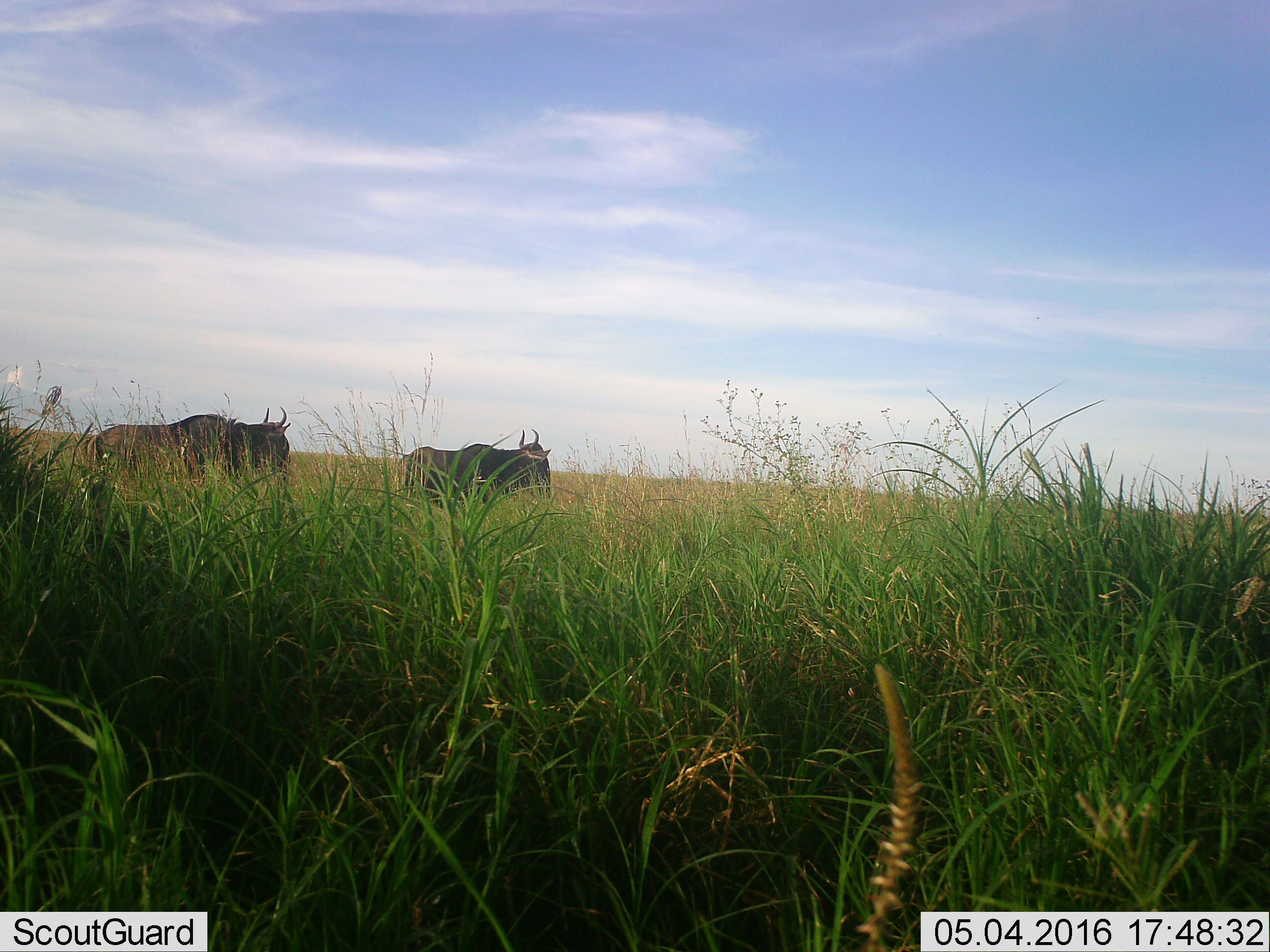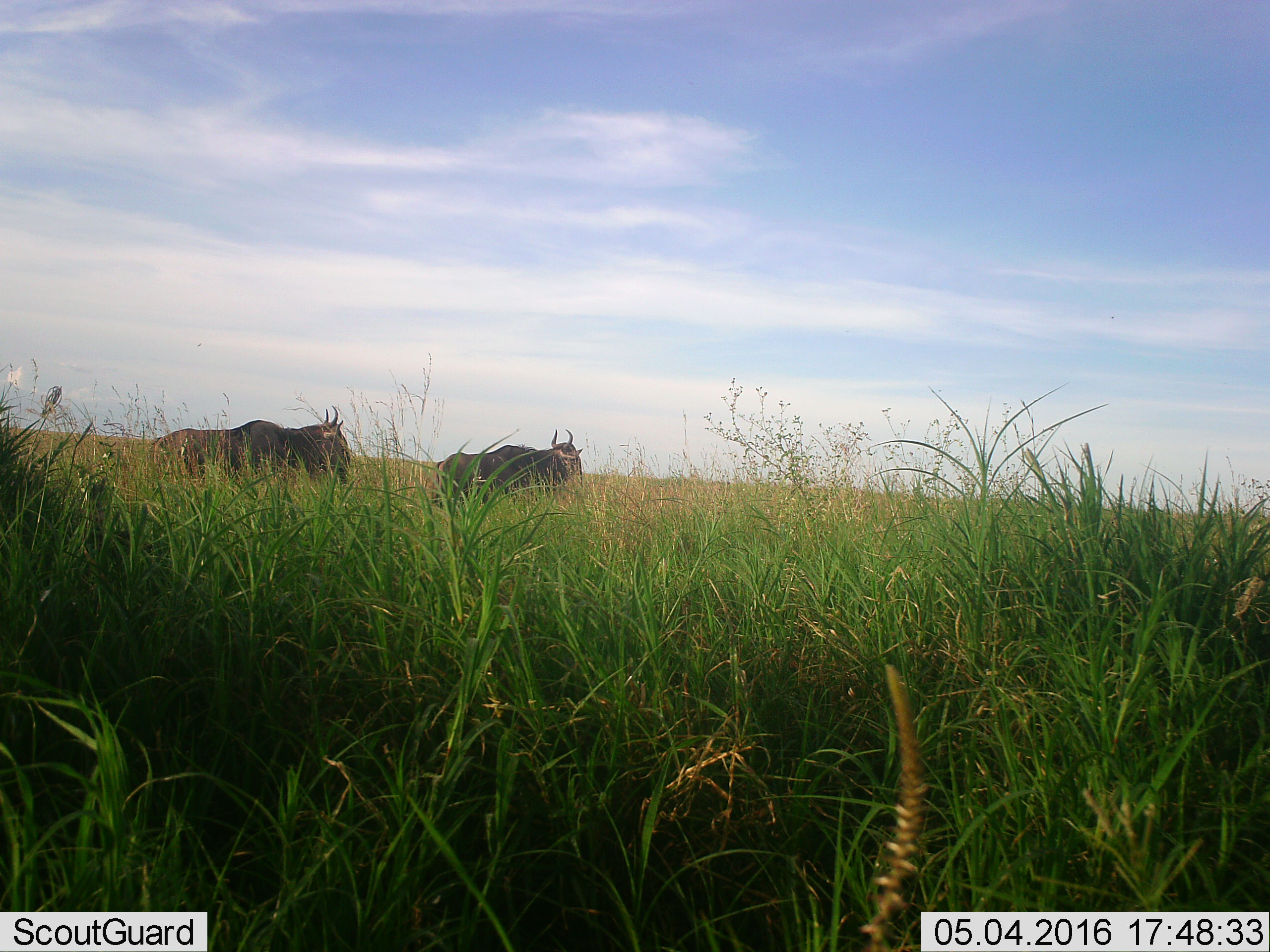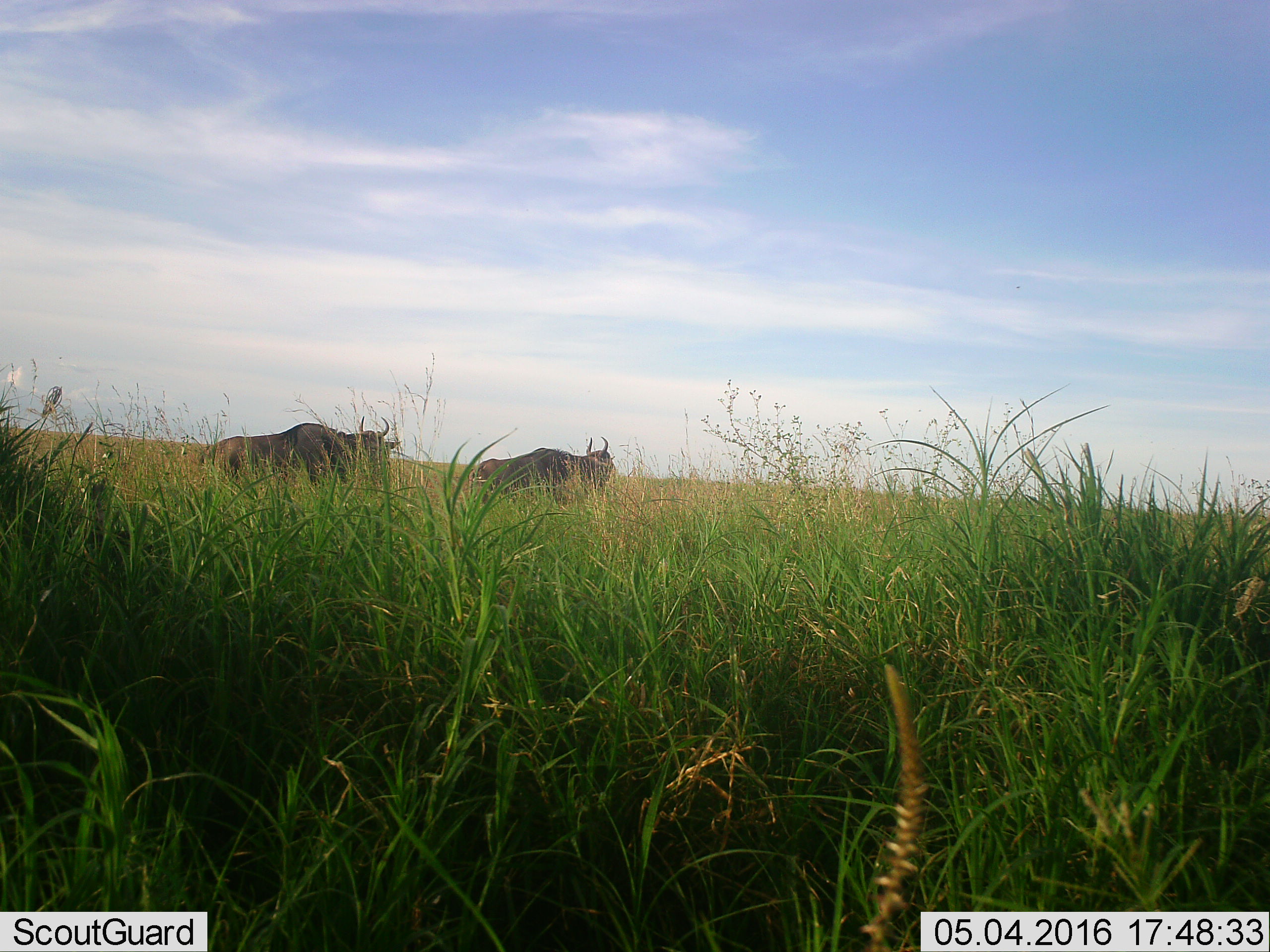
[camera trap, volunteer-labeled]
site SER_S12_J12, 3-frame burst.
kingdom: Animalia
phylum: Chordata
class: Mammalia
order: Artiodactyla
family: Bovidae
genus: Connochaetes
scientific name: Connochaetes taurinus taurinus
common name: blue wildebeest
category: wildebeestblue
Wildebeestblue (blue wildebeest) (Connochaetes taurinus taurinus), count 2. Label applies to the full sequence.